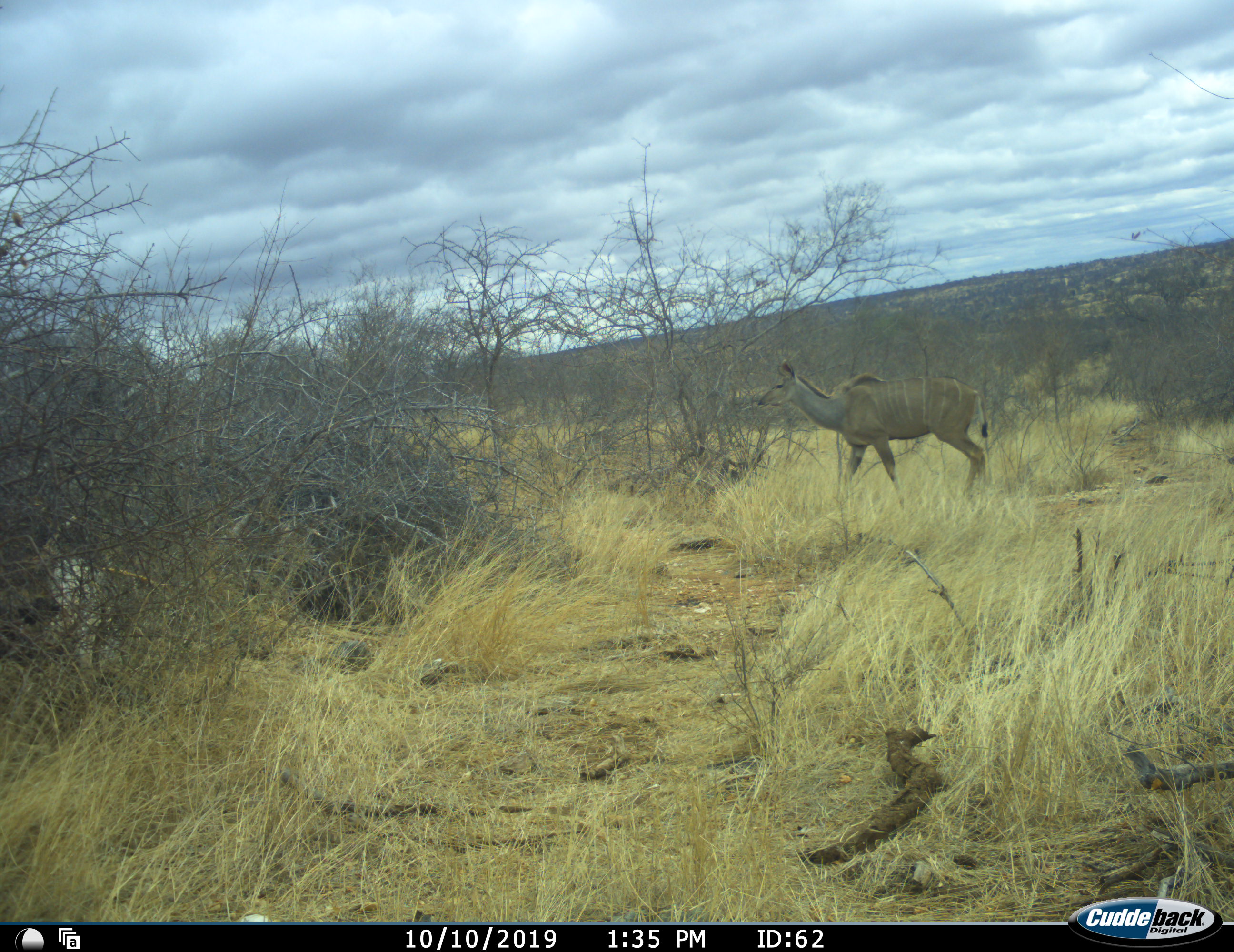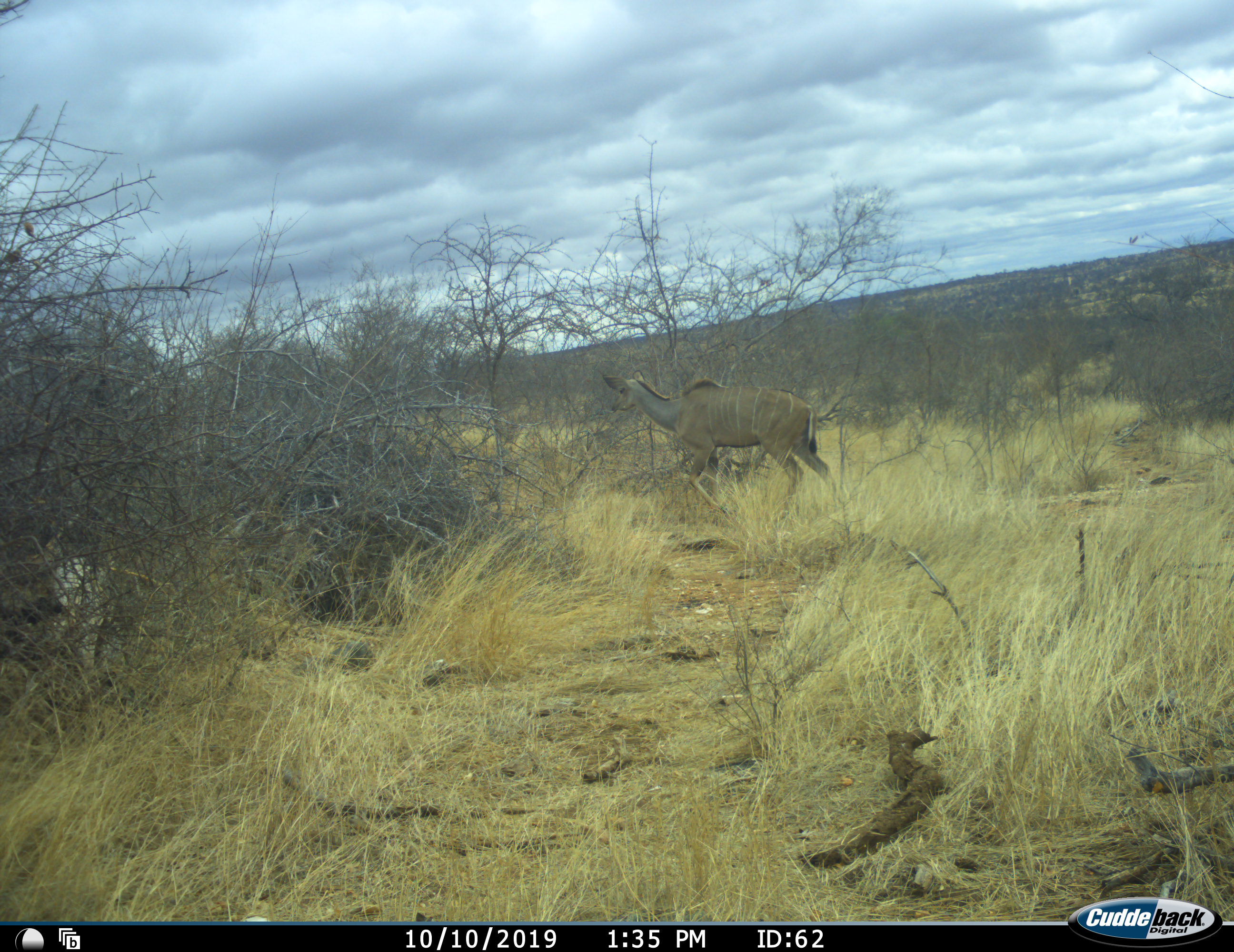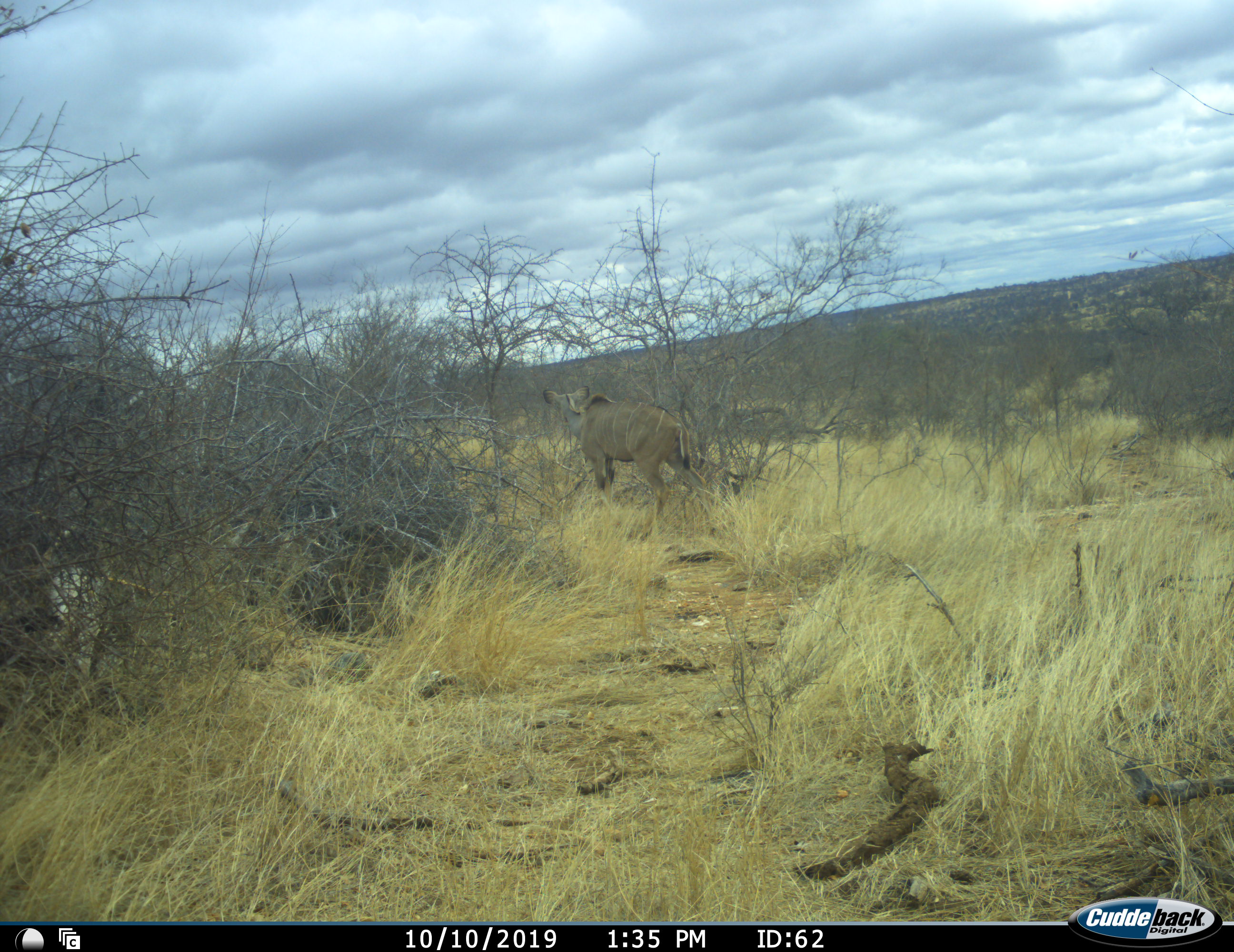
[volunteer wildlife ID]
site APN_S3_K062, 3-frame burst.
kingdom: Animalia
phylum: Chordata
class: Mammalia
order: Artiodactyla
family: Bovidae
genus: Tragelaphus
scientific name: Tragelaphus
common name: kudu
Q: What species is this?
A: Kudu (Tragelaphus).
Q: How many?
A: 1.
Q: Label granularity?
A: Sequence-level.